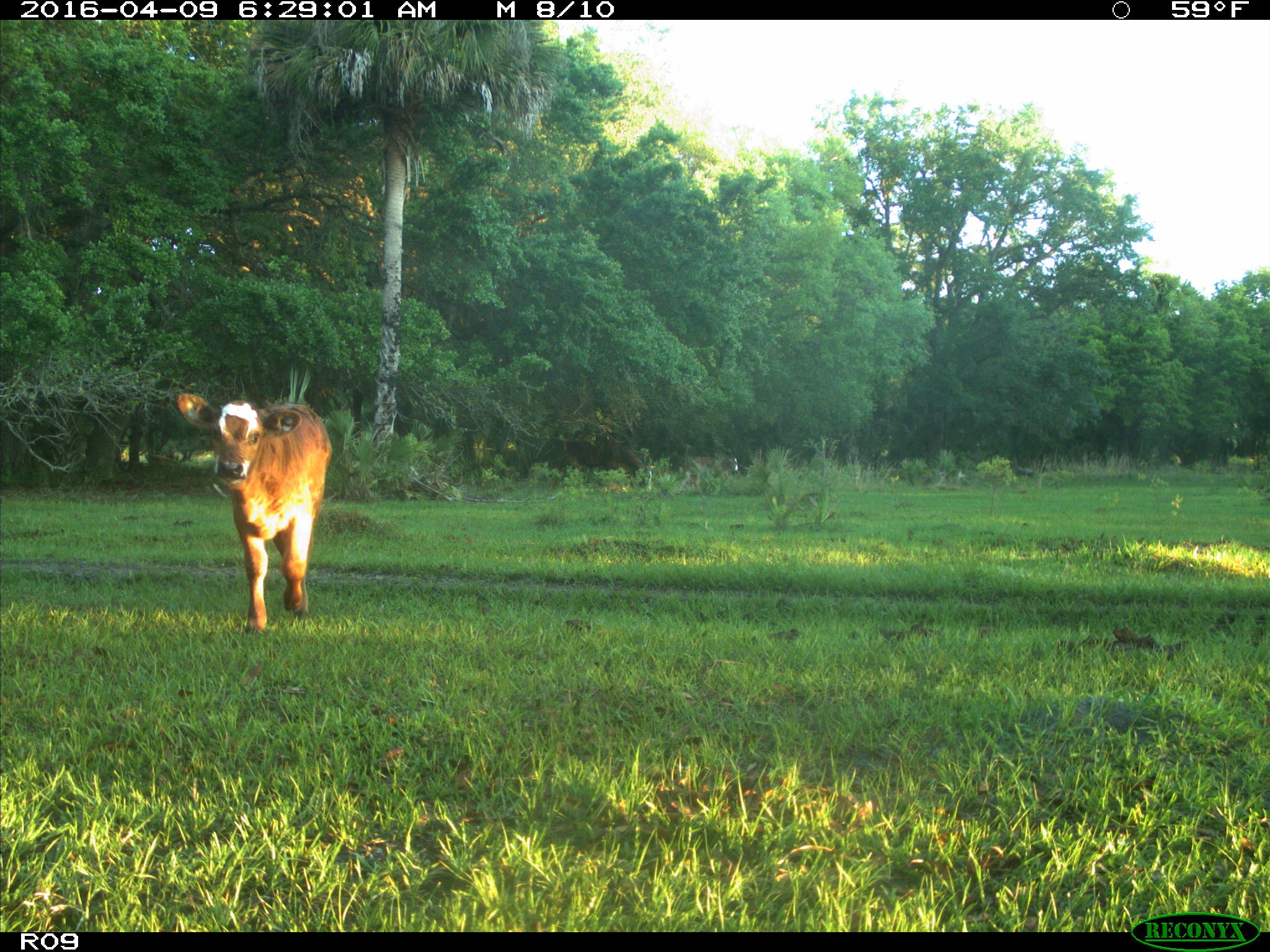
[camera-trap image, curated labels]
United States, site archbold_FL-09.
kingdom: Animalia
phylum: Chordata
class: Mammalia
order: Artiodactyla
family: Bovidae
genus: Bos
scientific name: Bos taurus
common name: domestic cow